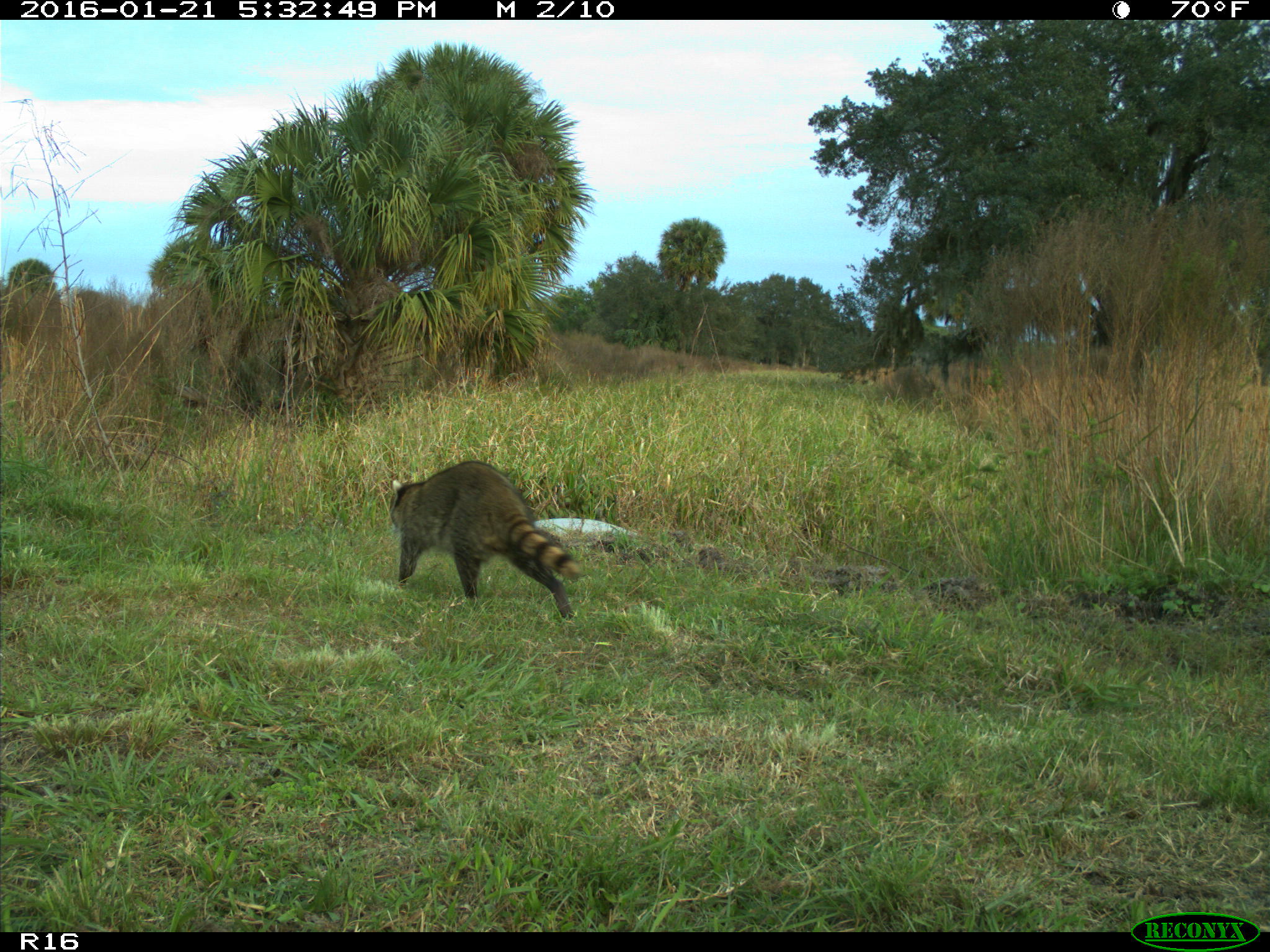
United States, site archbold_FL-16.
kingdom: Animalia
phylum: Chordata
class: Mammalia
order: Carnivora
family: Procyonidae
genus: Procyon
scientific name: Procyon lotor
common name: common raccoon